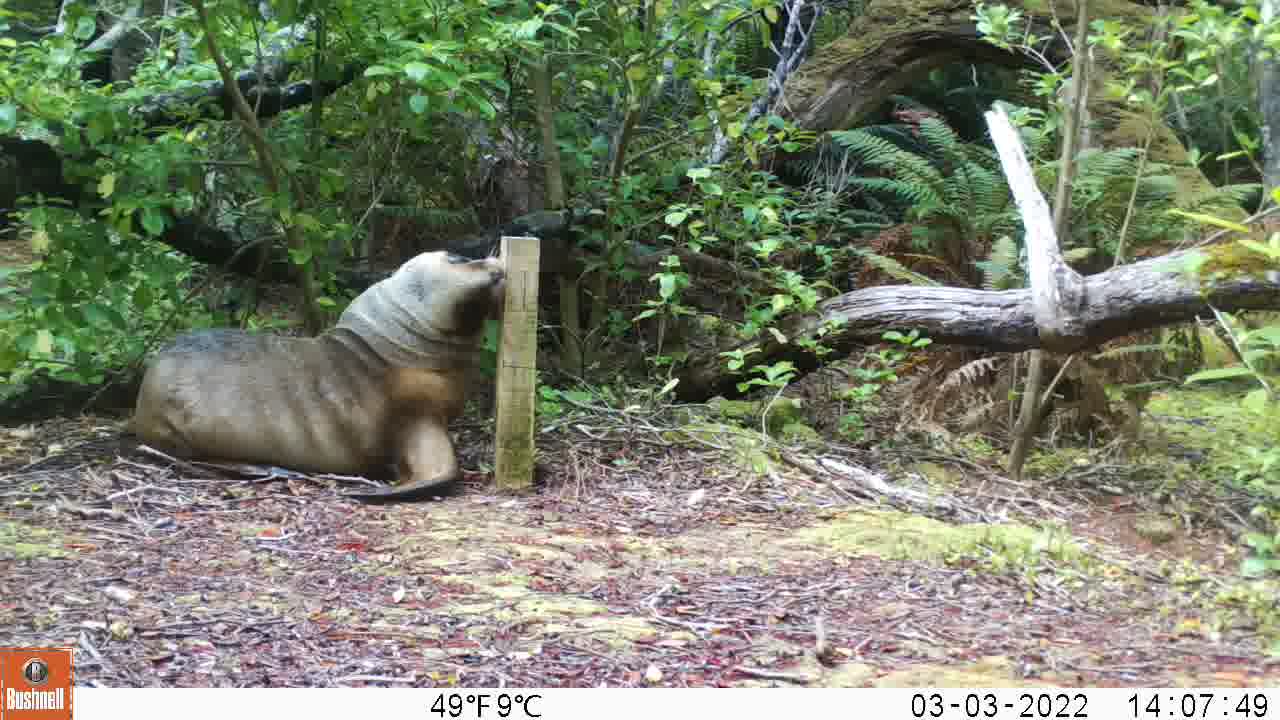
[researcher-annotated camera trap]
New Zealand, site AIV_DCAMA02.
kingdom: Animalia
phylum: Chordata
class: Mammalia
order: Carnivora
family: Otariidae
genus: Phocarctos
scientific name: Phocarctos hookeri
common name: new zealand sea lion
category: sealion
Sealion (new zealand sea lion) (Phocarctos hookeri).